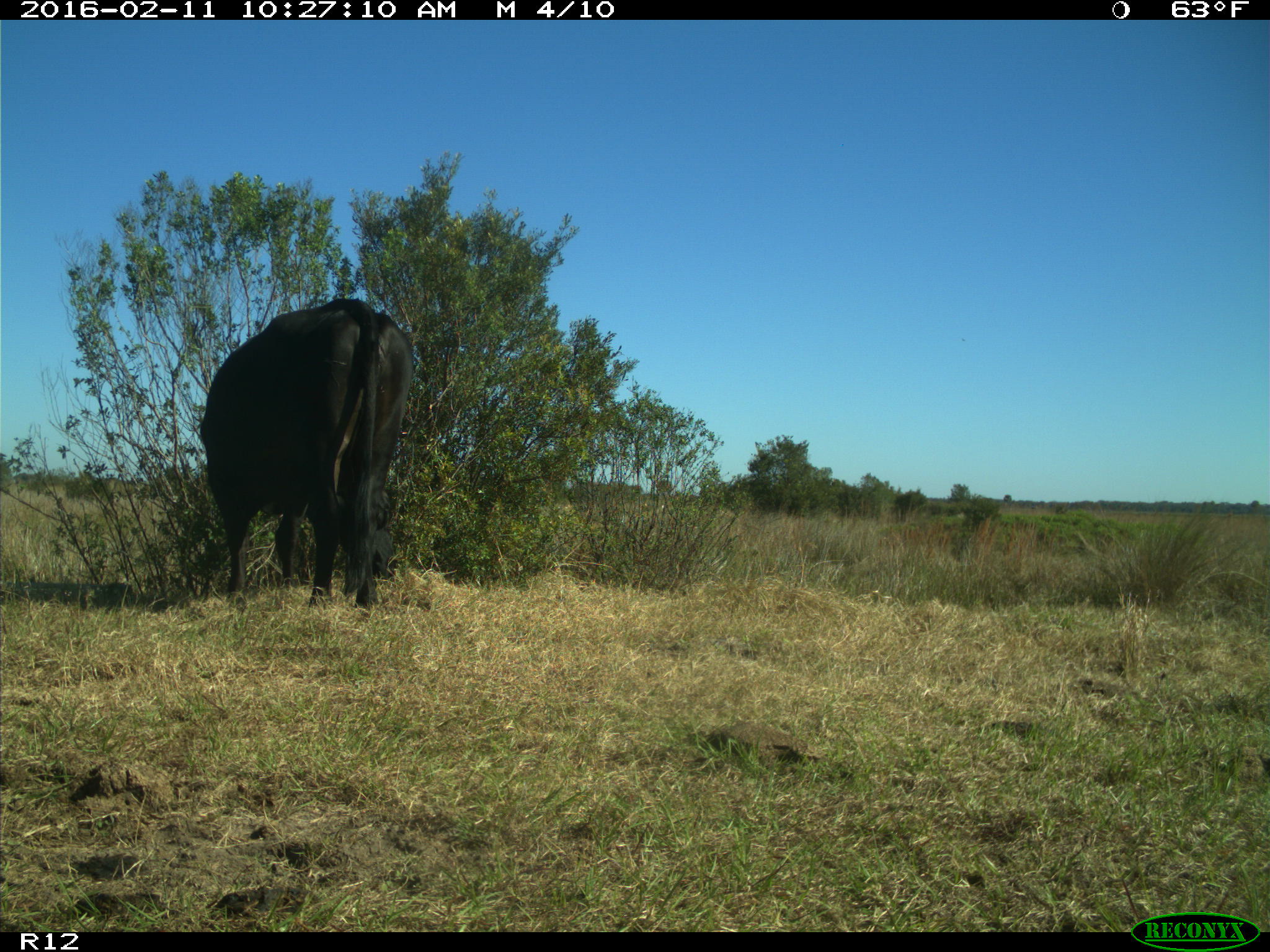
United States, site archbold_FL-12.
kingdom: Animalia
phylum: Chordata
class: Mammalia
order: Artiodactyla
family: Bovidae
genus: Bos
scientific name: Bos taurus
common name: domestic cow